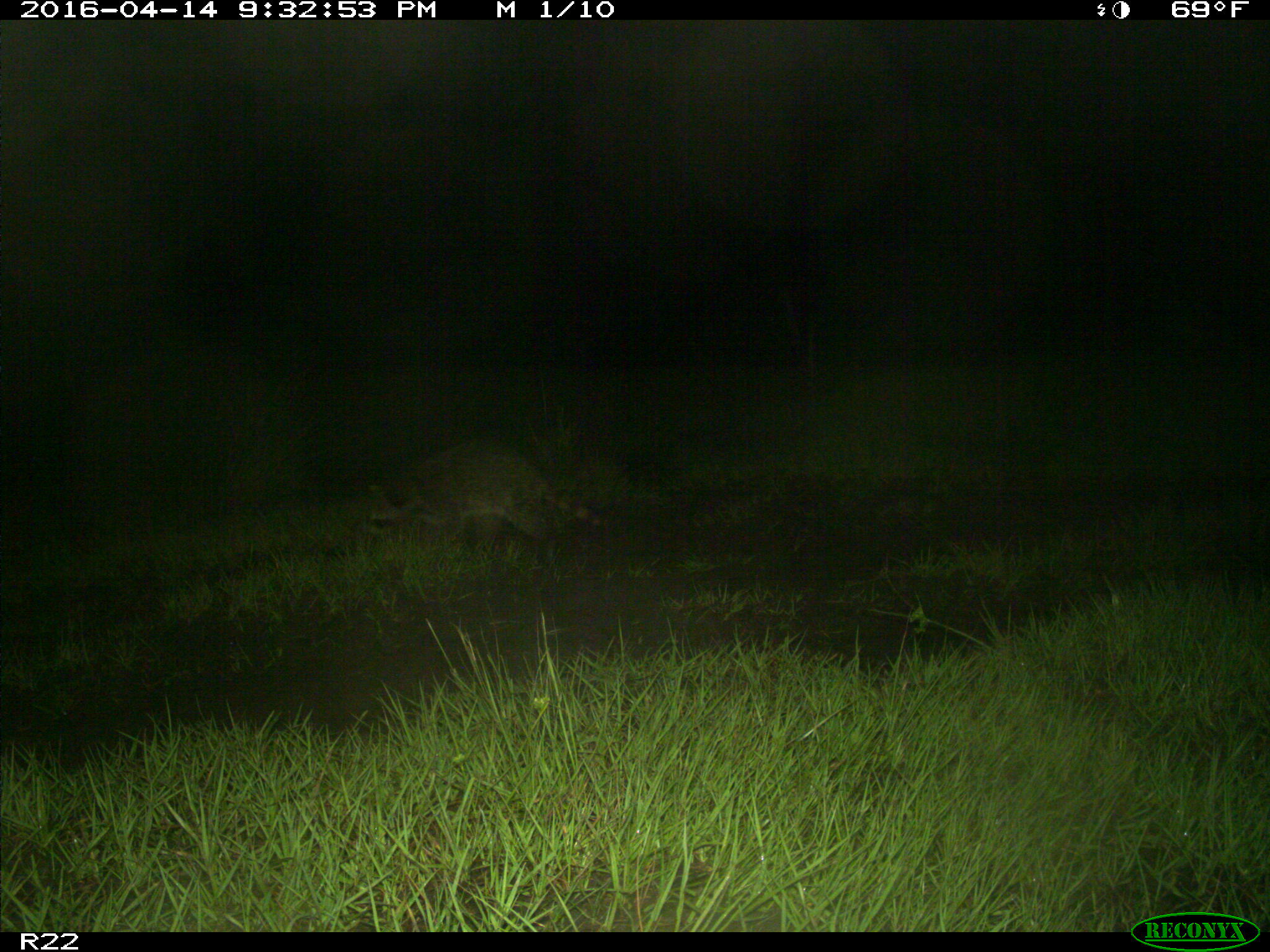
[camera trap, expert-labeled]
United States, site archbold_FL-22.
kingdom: Animalia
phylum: Chordata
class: Mammalia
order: Carnivora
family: Procyonidae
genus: Procyon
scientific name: Procyon lotor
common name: common raccoon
Procyon lotor (common raccoon).